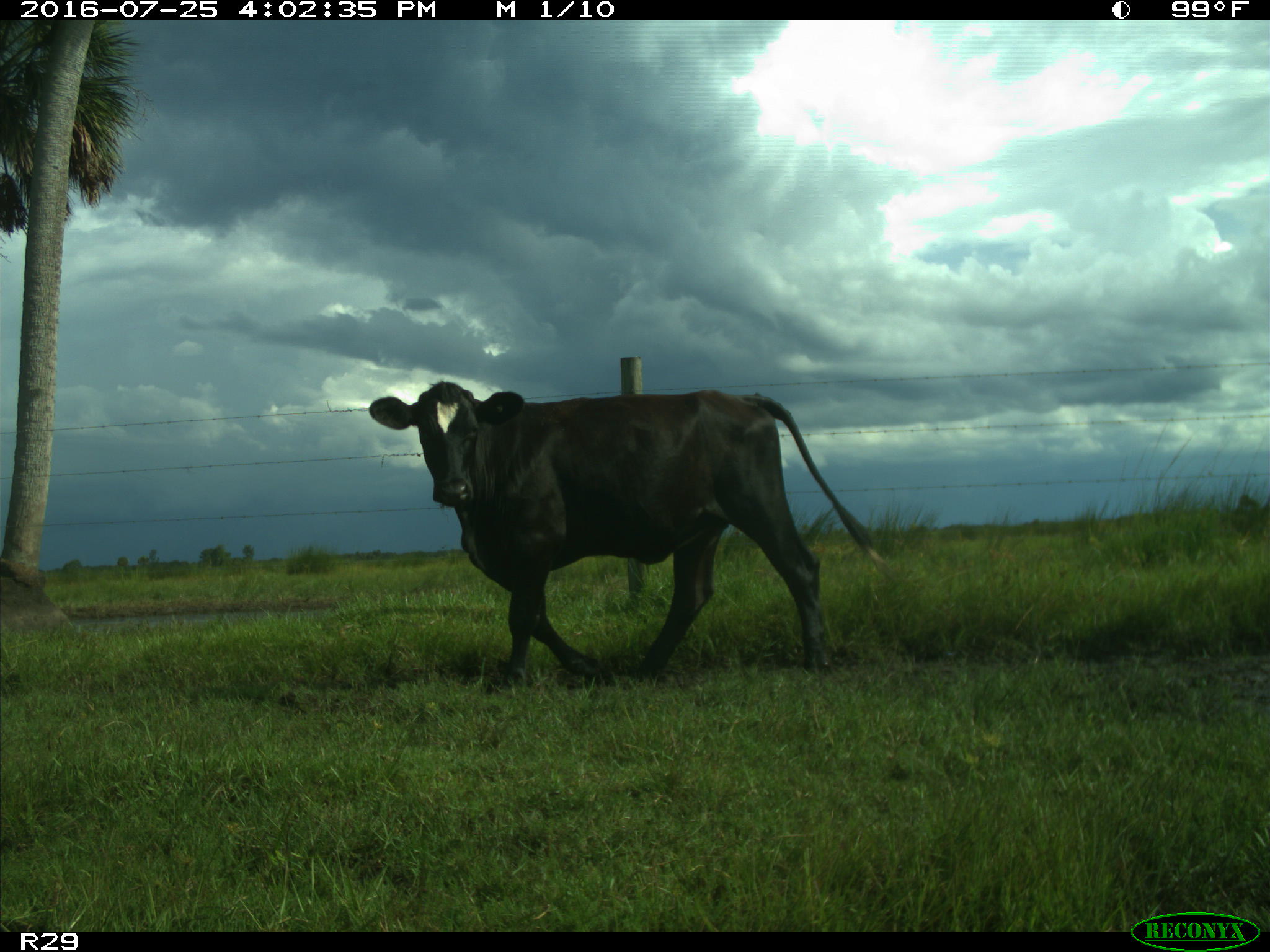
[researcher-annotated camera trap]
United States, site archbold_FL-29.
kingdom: Animalia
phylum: Chordata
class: Mammalia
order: Artiodactyla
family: Bovidae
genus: Bos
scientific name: Bos taurus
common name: domestic cow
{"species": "Bos taurus (domestic cow)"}